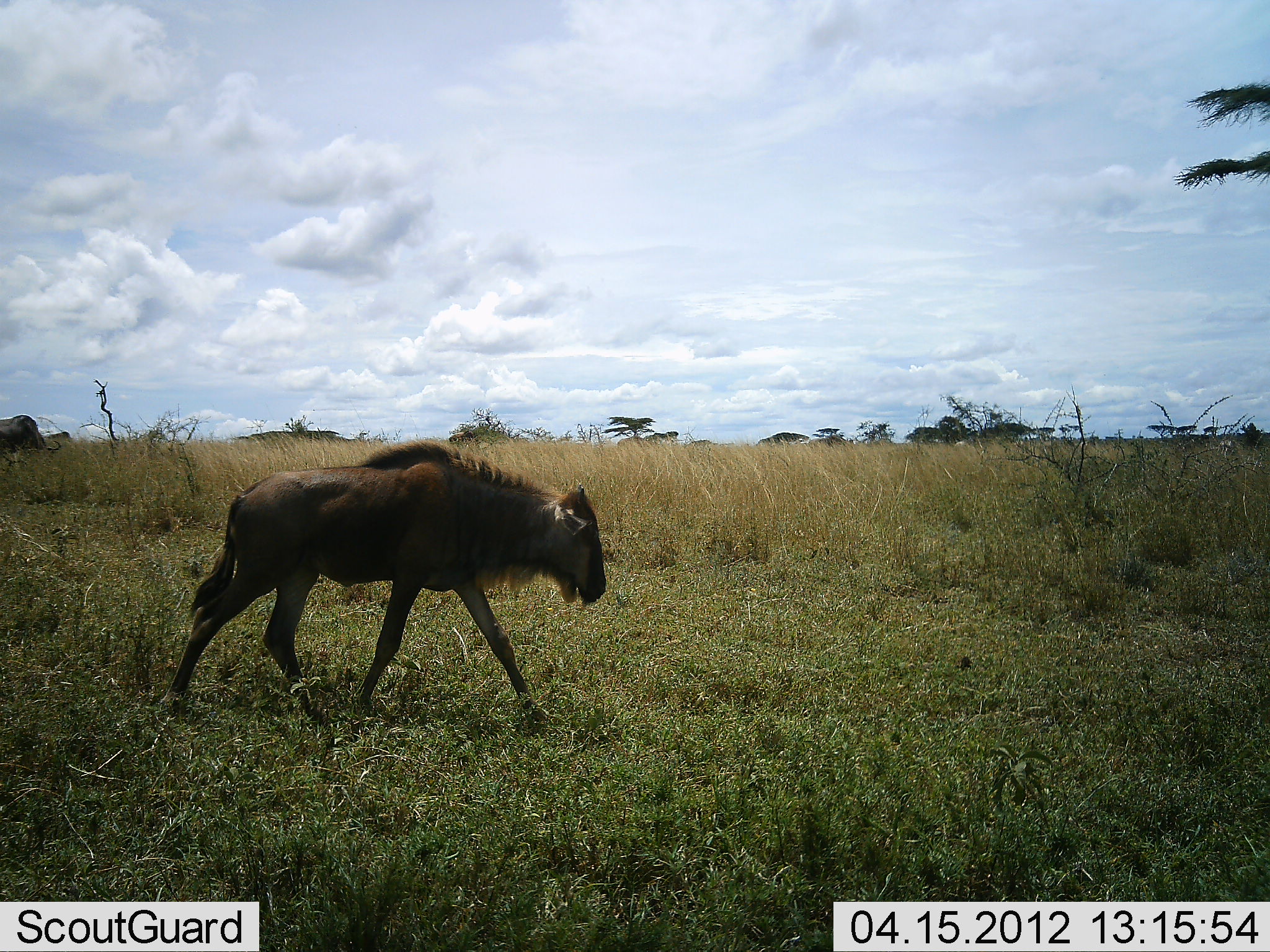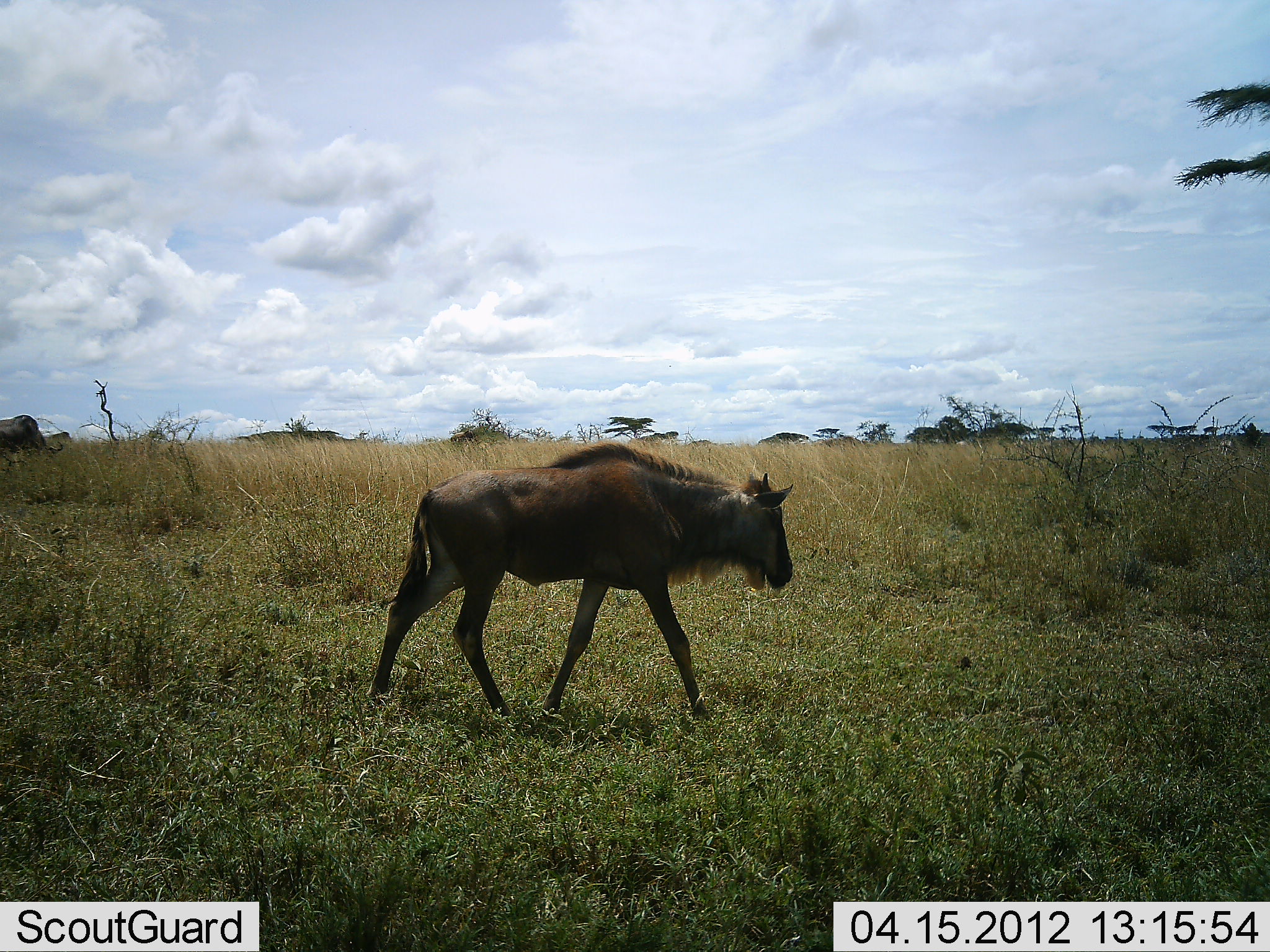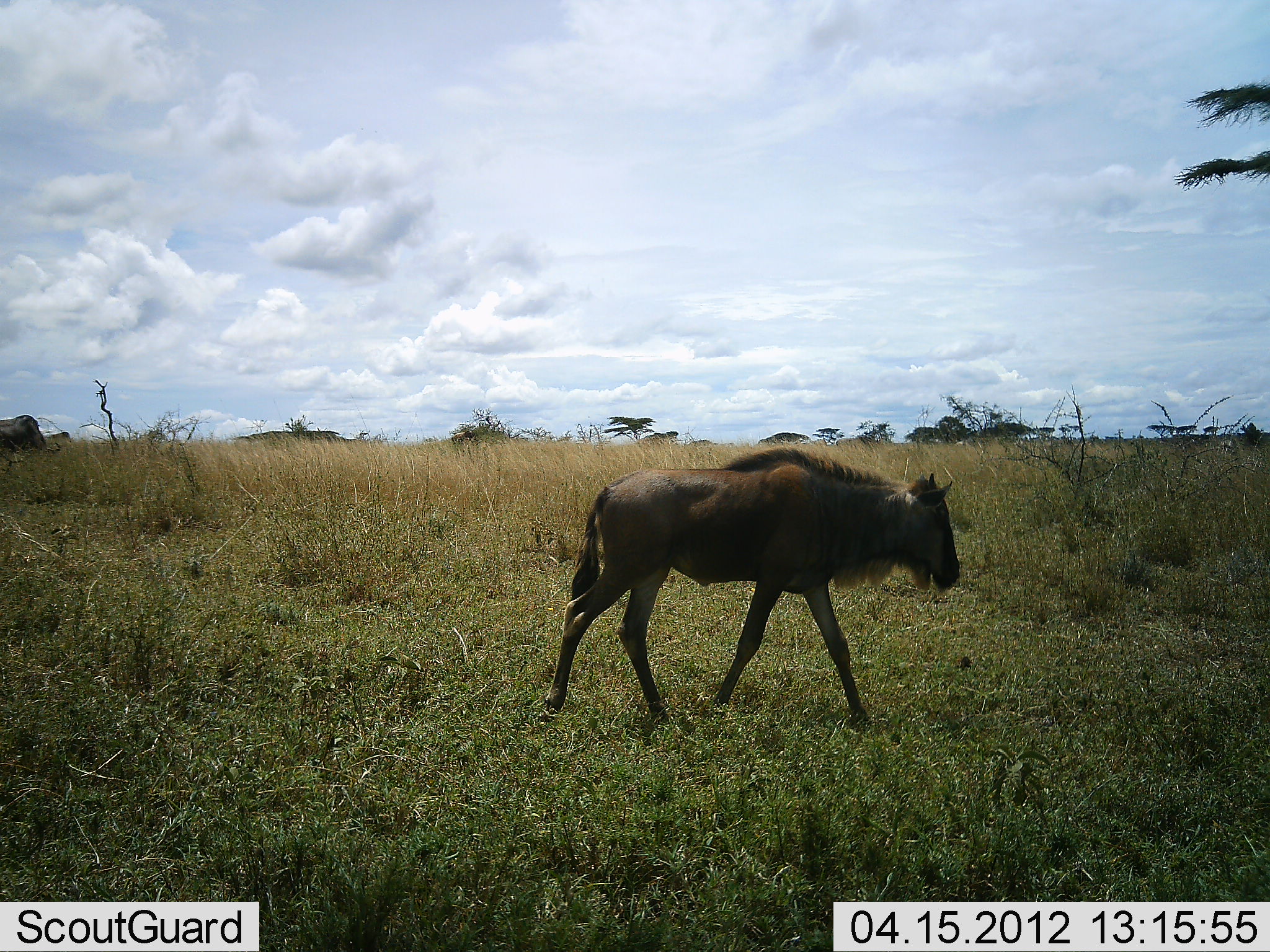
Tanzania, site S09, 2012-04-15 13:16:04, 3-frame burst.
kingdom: Animalia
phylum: Chordata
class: Mammalia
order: Artiodactyla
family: Bovidae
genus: Connochaetes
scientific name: Connochaetes taurinus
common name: blue wildebeest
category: wildebeest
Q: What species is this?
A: Wildebeest (blue wildebeest) (Connochaetes taurinus).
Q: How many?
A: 1.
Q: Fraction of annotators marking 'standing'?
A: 7%.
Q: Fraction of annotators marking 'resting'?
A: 0%.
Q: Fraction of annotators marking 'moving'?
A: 100%.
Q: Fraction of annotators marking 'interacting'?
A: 0%.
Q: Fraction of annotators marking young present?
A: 50%.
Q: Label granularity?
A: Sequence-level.